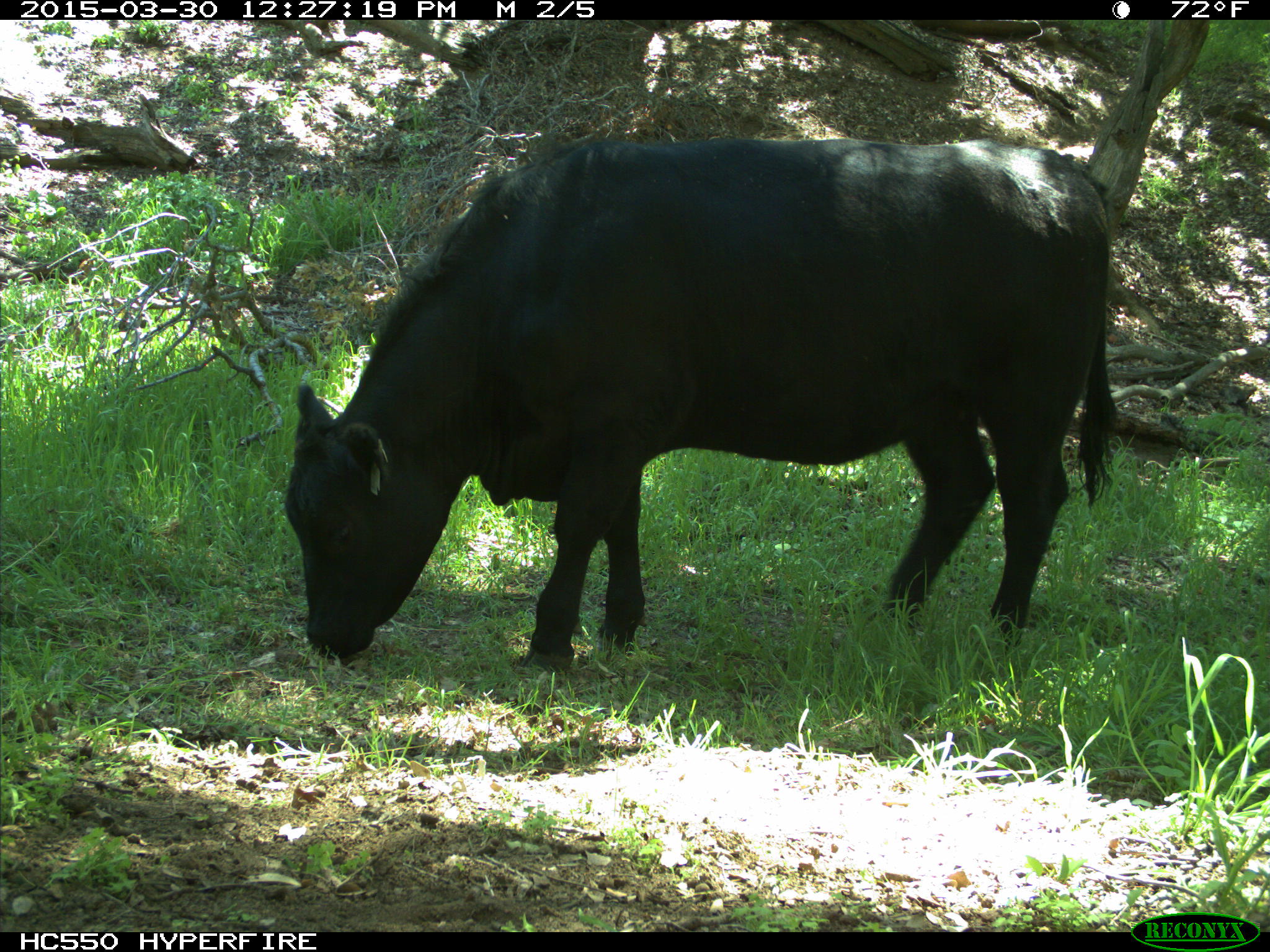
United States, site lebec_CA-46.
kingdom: Animalia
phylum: Chordata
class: Mammalia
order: Artiodactyla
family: Bovidae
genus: Bos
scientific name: Bos taurus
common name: domestic cow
Bos taurus (domestic cow).